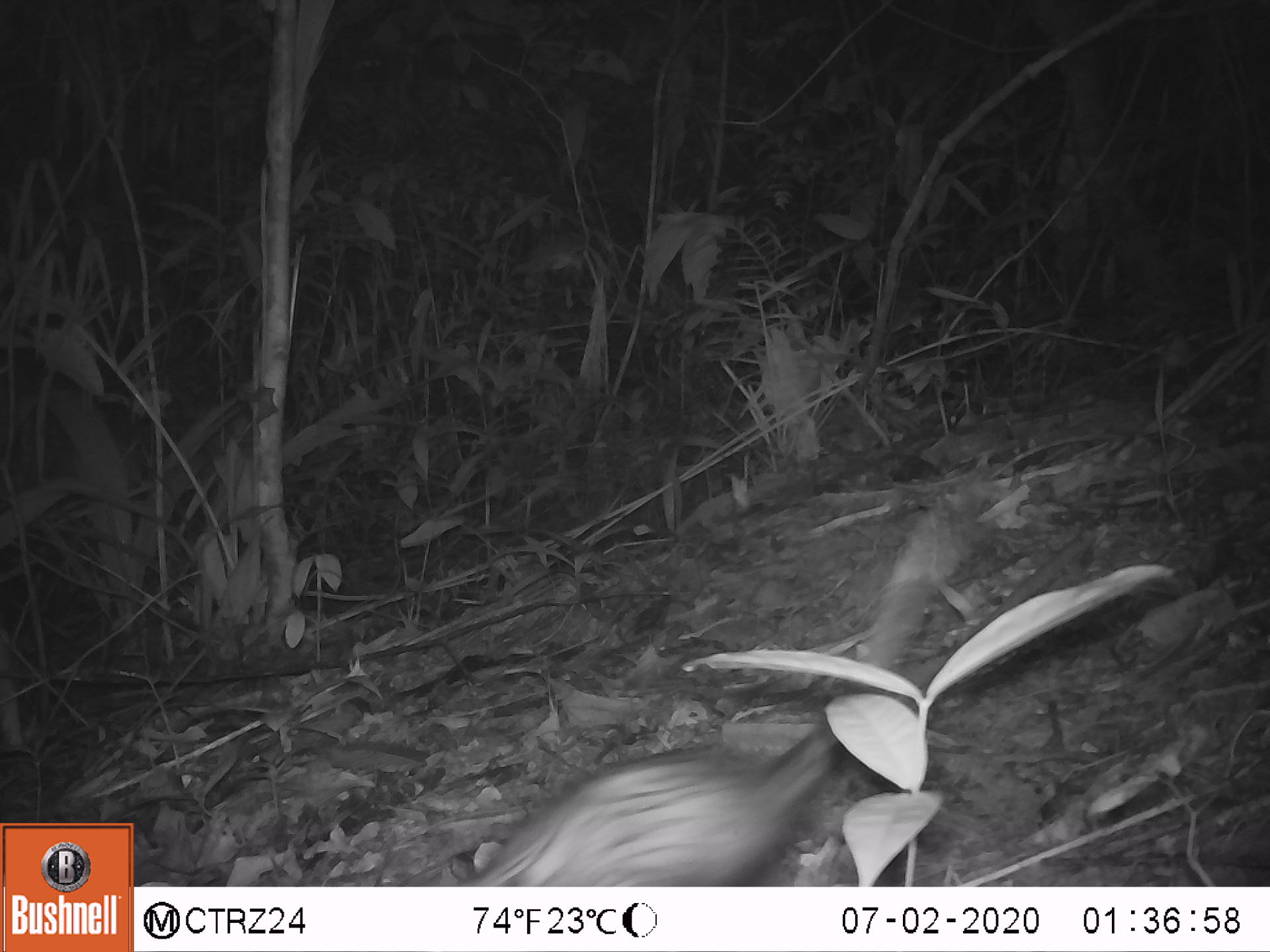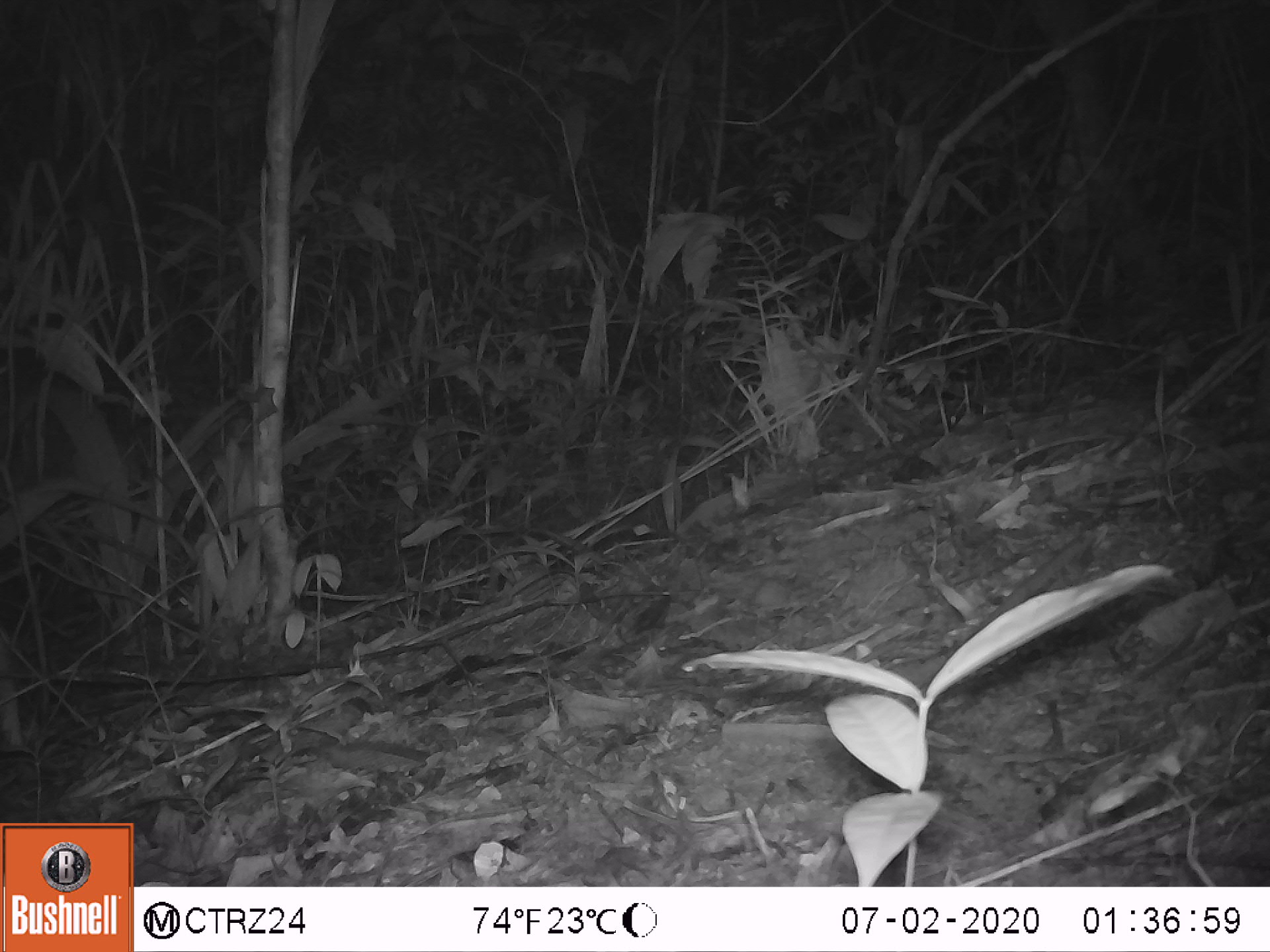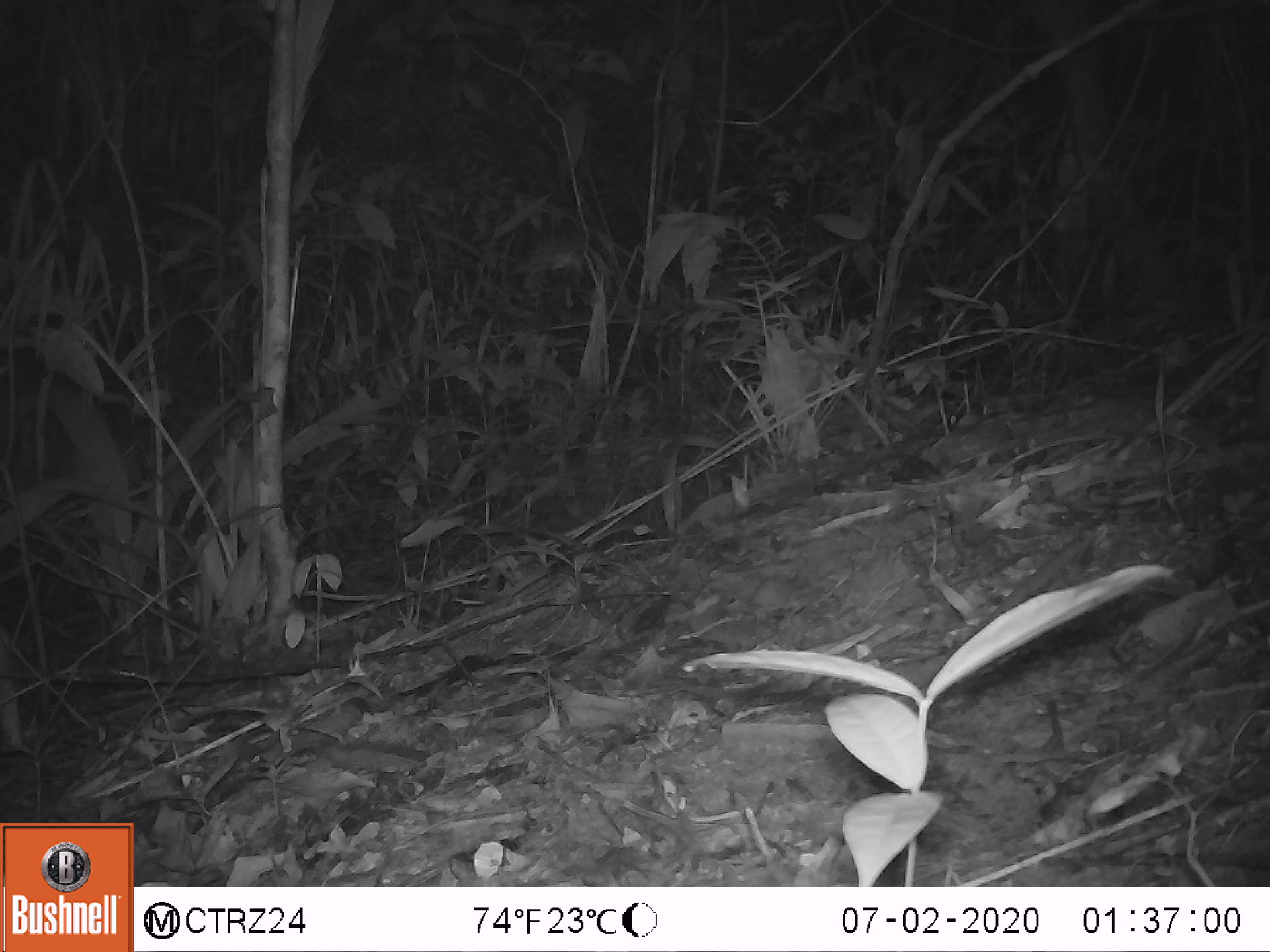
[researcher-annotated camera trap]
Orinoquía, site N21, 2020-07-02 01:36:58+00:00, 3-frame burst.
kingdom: Animalia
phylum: Chordata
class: Mammalia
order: Didelphimorphia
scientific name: Didelphimorphia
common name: possum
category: unknown possum